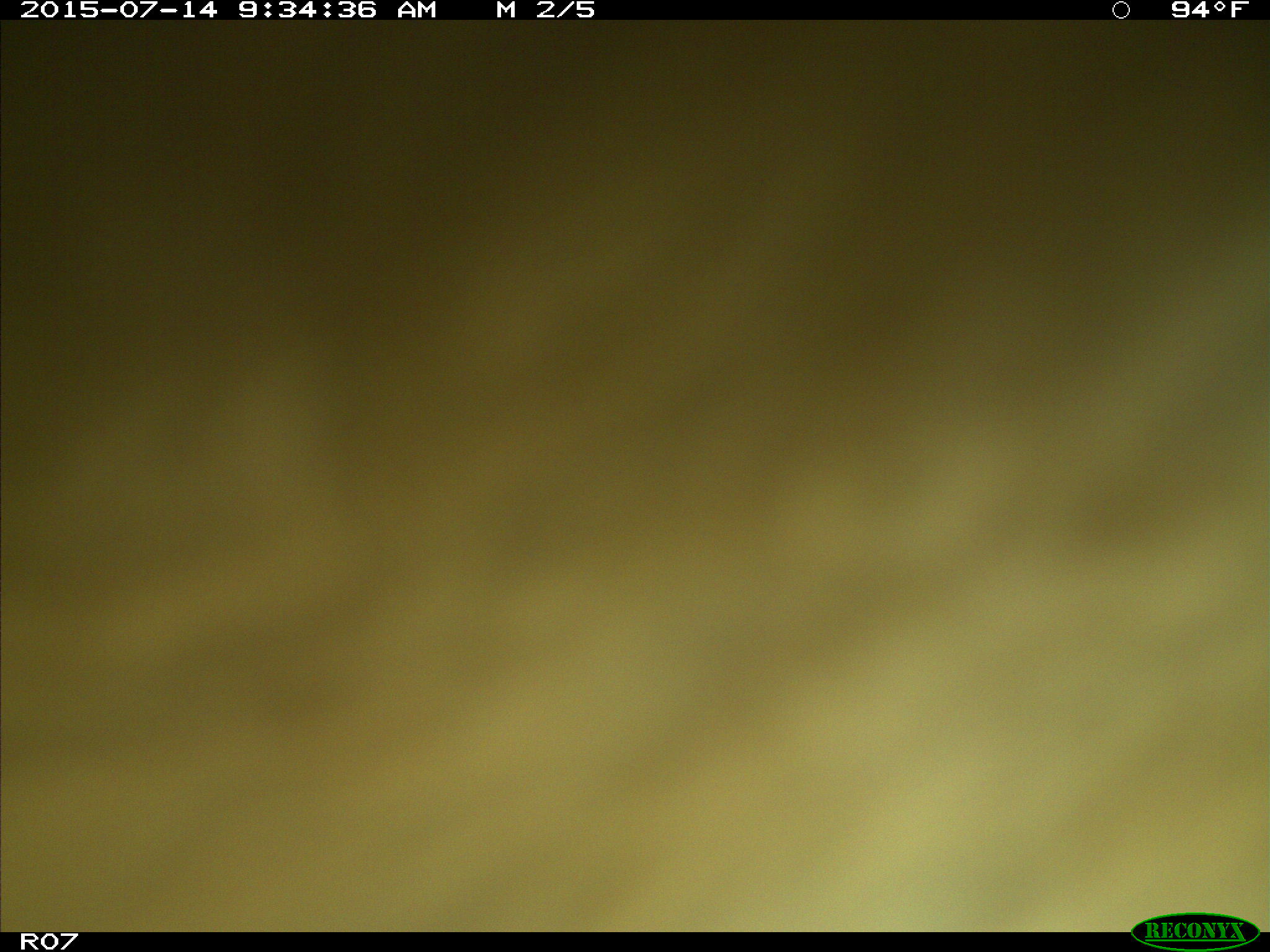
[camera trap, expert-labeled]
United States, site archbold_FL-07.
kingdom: Animalia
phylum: Chordata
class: Mammalia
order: Artiodactyla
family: Bovidae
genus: Bos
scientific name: Bos taurus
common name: domestic cow